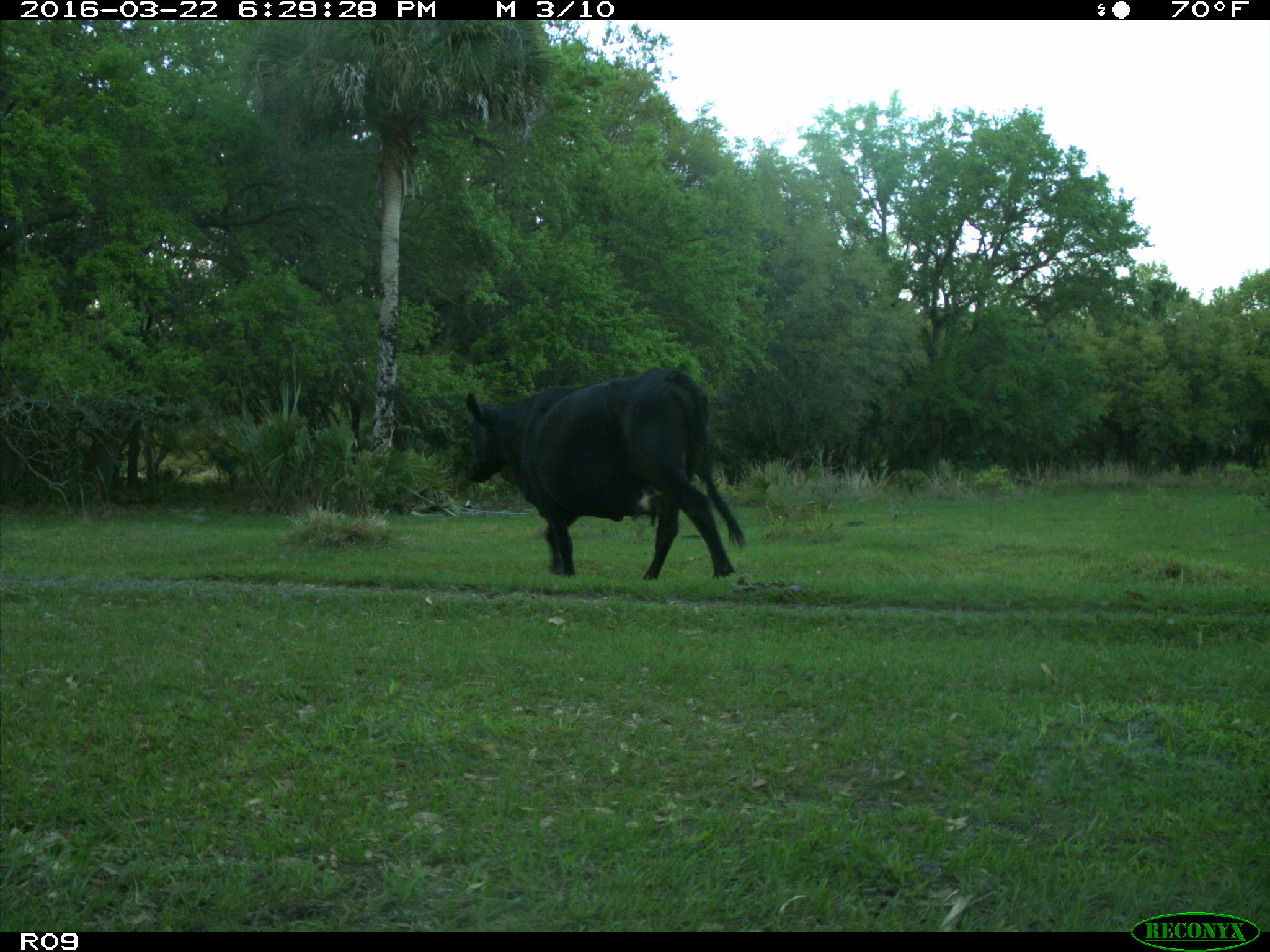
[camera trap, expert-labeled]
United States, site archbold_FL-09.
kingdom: Animalia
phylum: Chordata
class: Mammalia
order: Artiodactyla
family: Bovidae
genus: Bos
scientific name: Bos taurus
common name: domestic cow